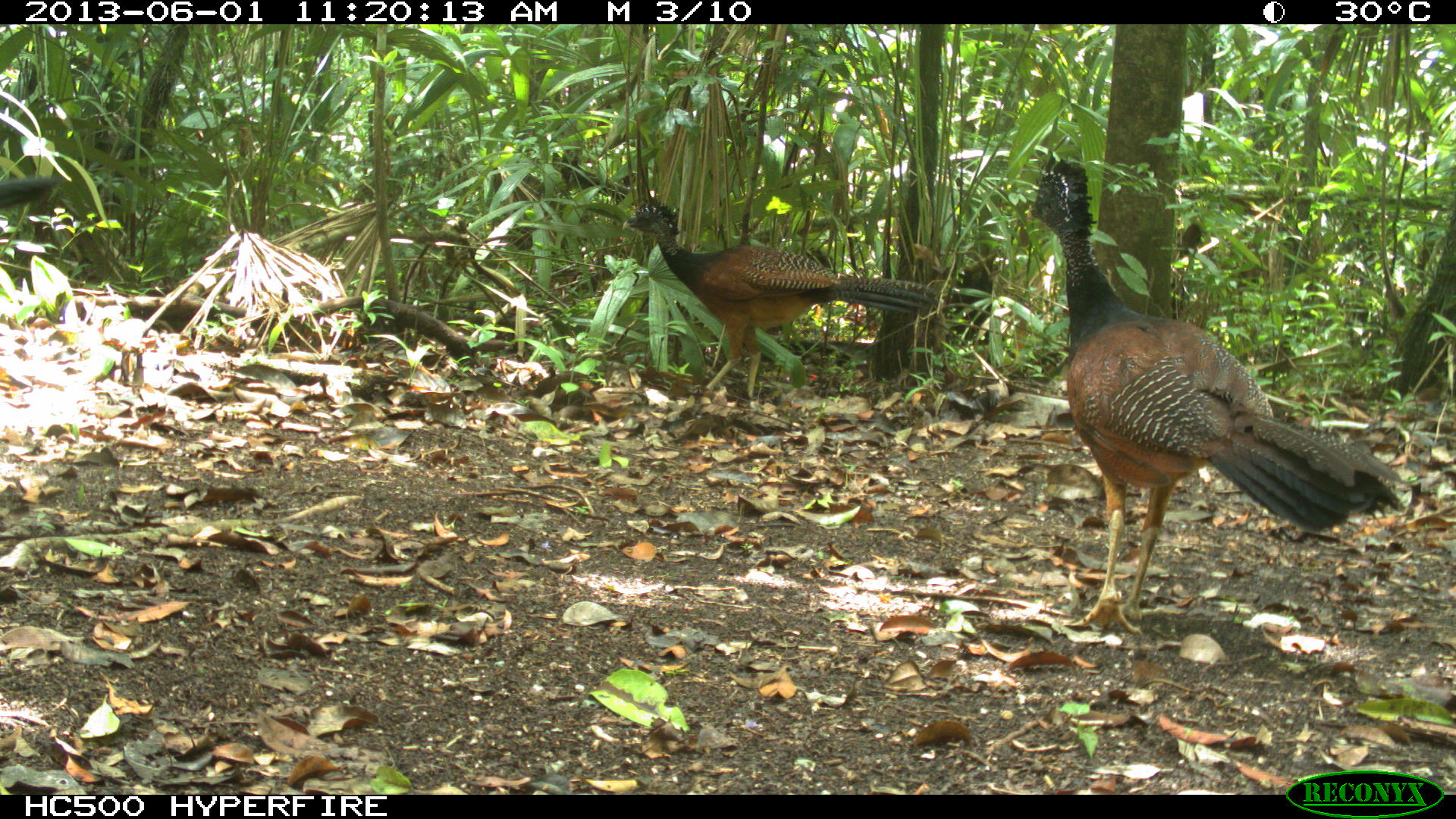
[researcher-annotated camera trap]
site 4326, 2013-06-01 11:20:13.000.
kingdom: Animalia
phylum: Chordata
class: Aves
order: Galliformes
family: Cracidae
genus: Crax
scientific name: Crax rubra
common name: great curassow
Crax rubra (great curassow), count 3.